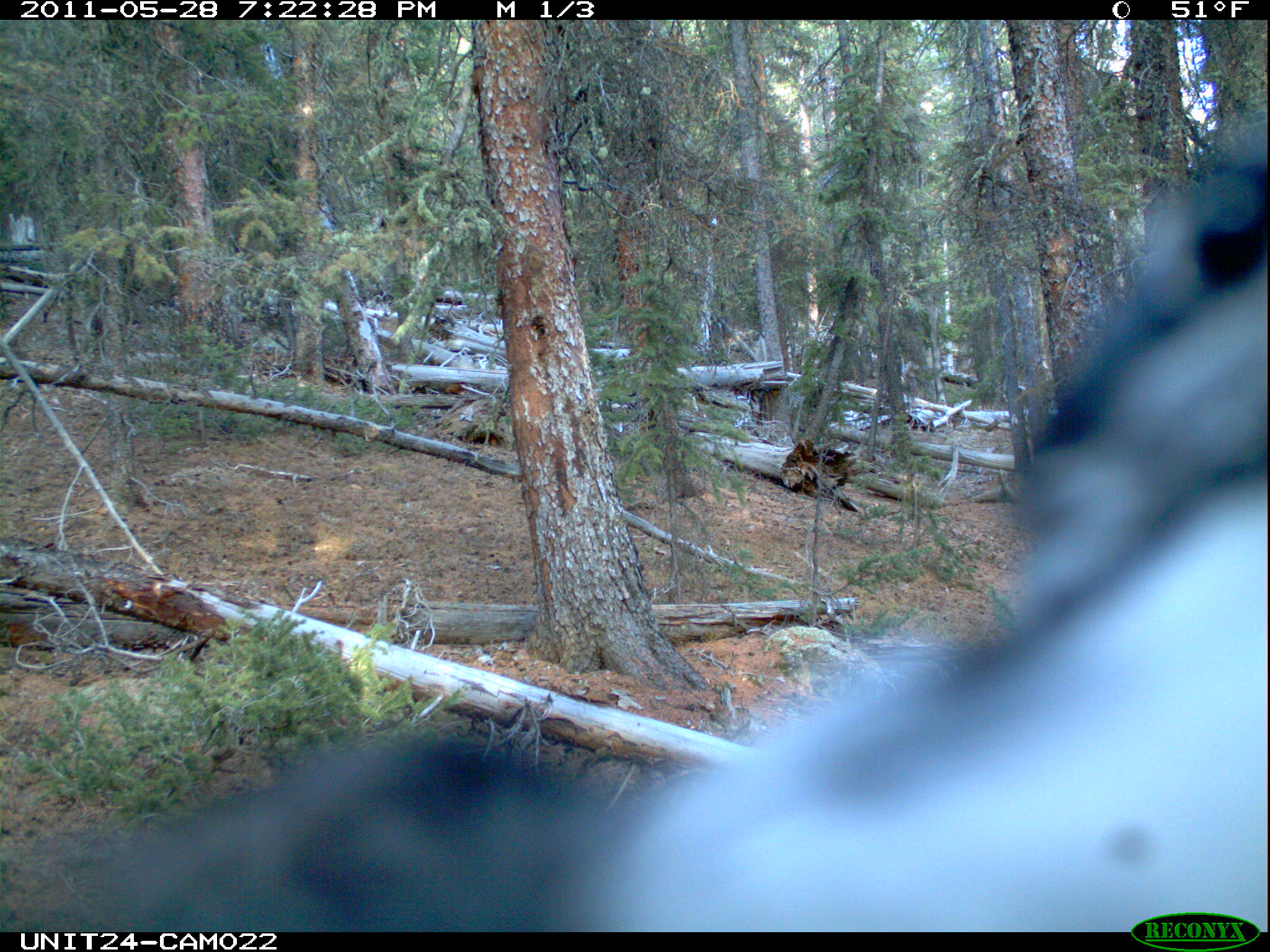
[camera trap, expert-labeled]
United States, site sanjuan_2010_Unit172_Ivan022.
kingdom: Animalia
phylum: Chordata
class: Aves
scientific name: Aves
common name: birds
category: unidentified bird